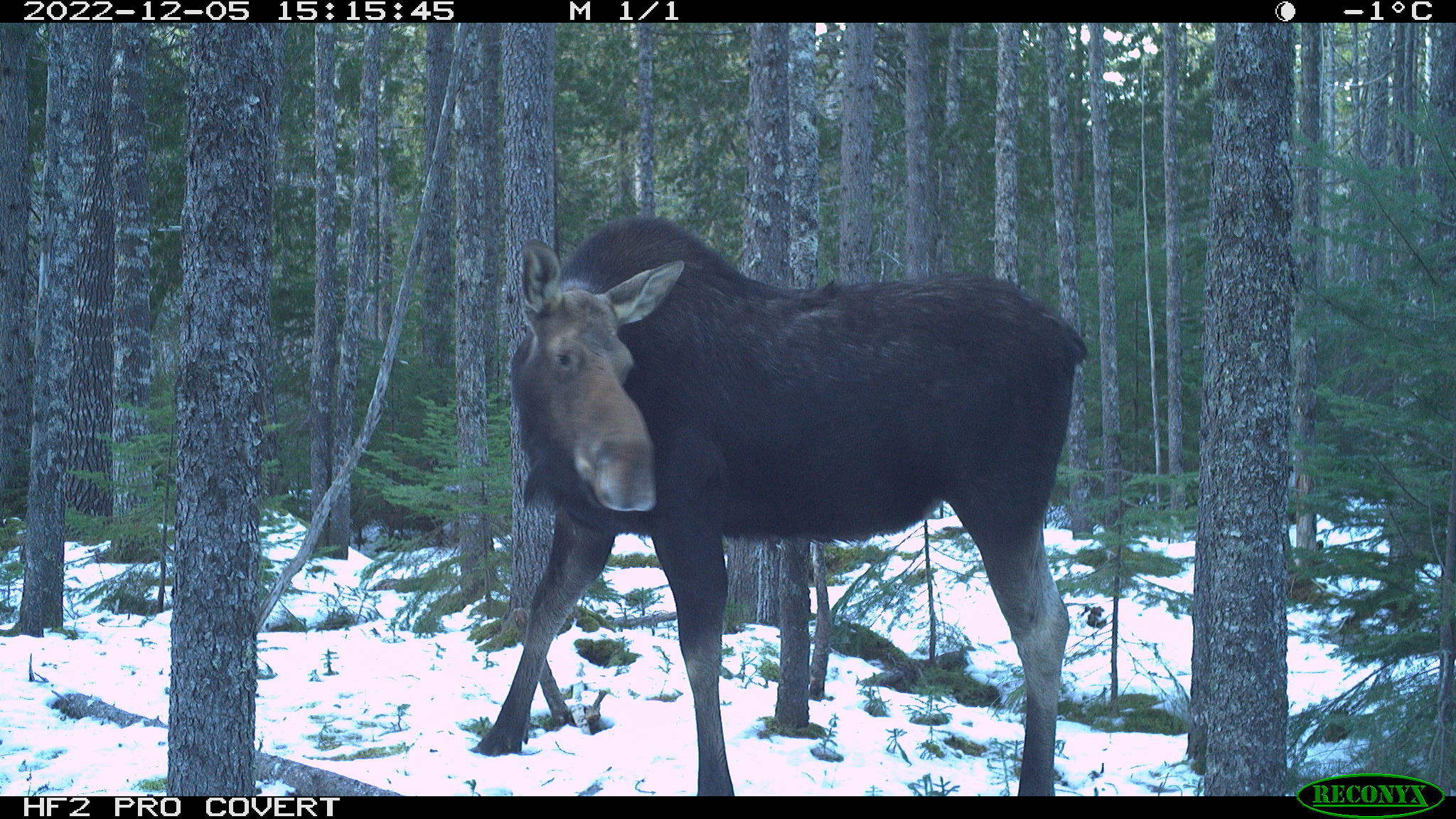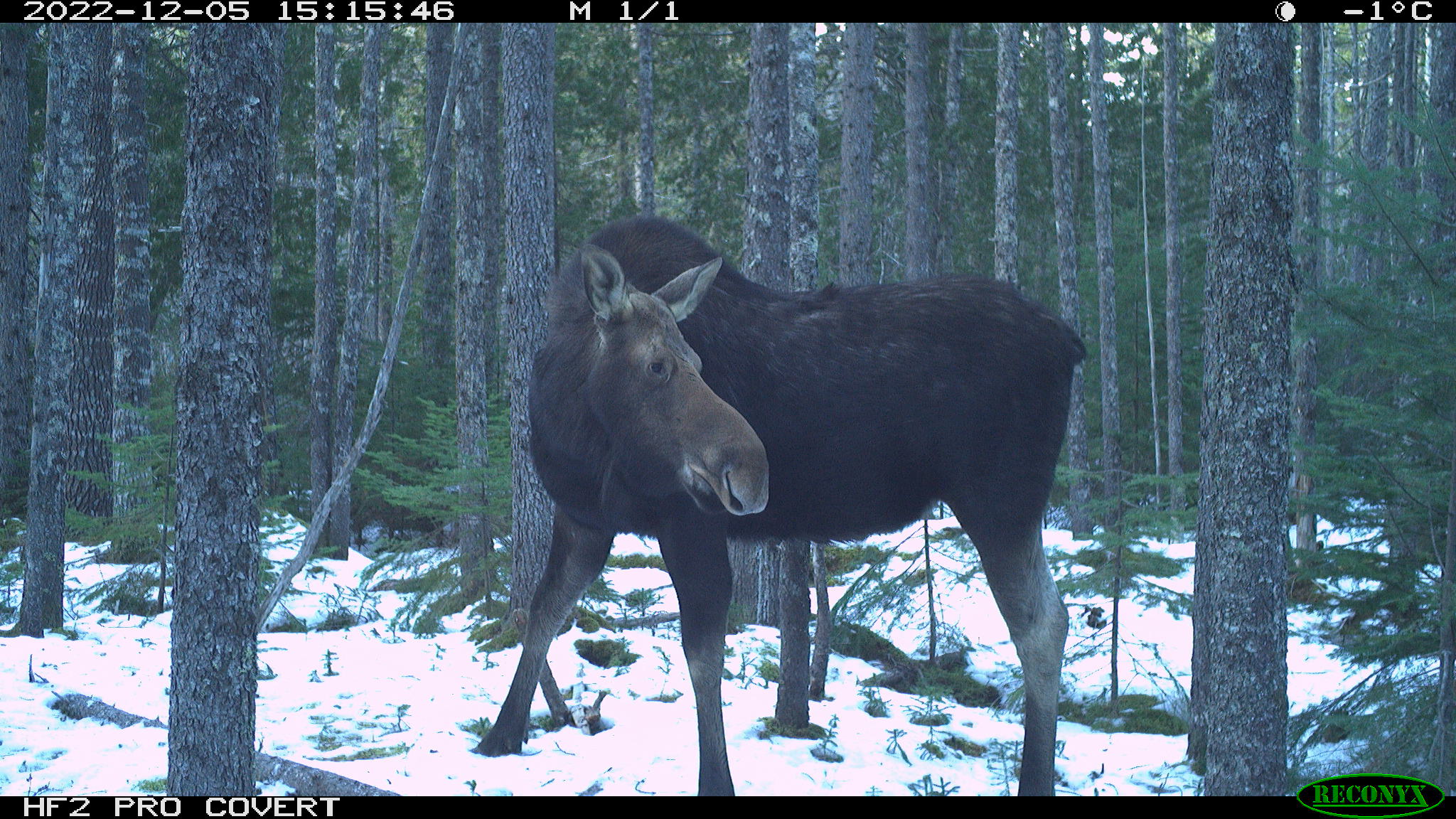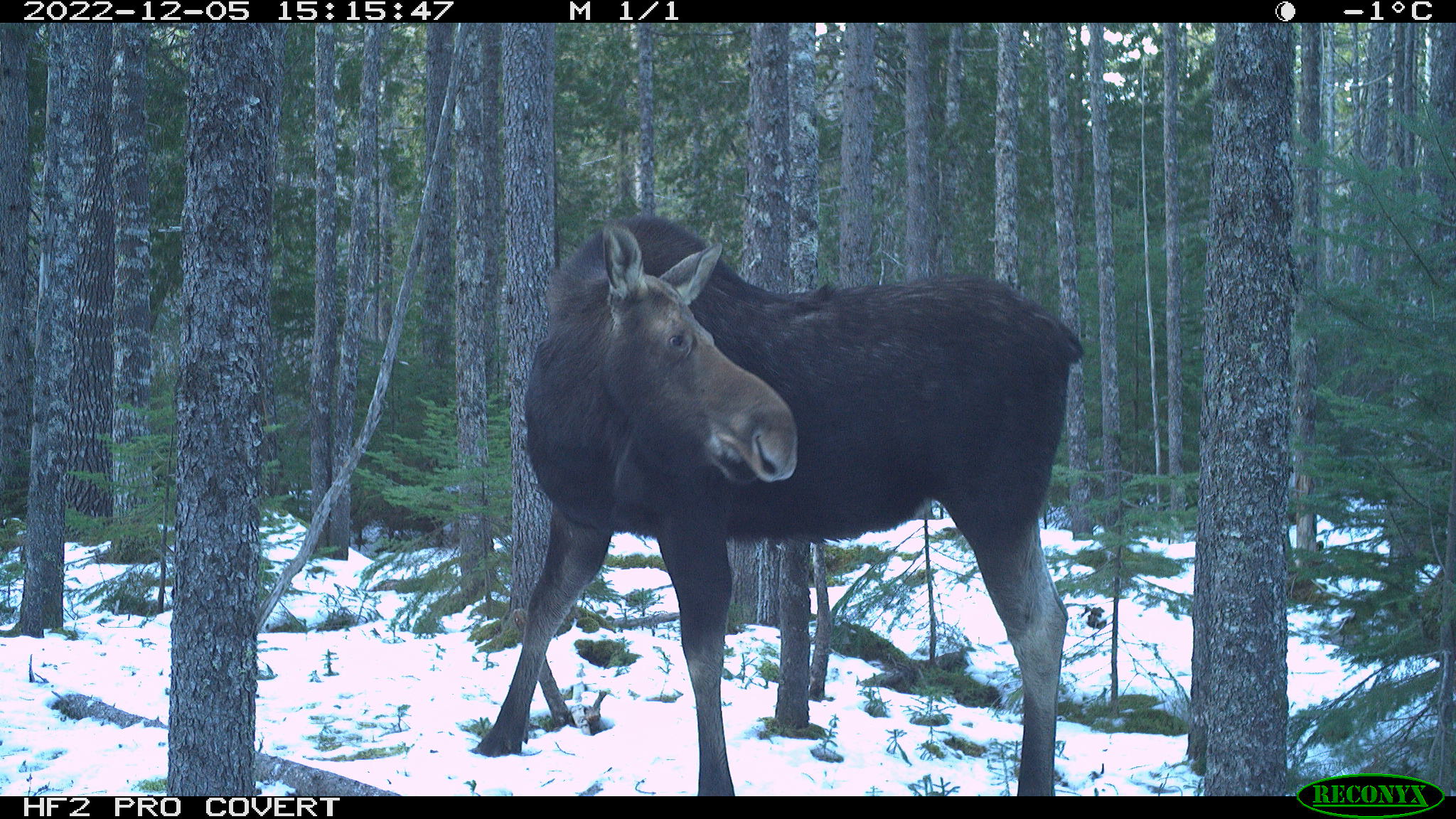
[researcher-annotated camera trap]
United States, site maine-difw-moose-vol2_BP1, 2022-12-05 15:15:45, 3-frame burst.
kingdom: Animalia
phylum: Chordata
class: Mammalia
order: Artiodactyla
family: Cervidae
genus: Alces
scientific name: Alces alces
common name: moose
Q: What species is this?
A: Moose (Alces alces).